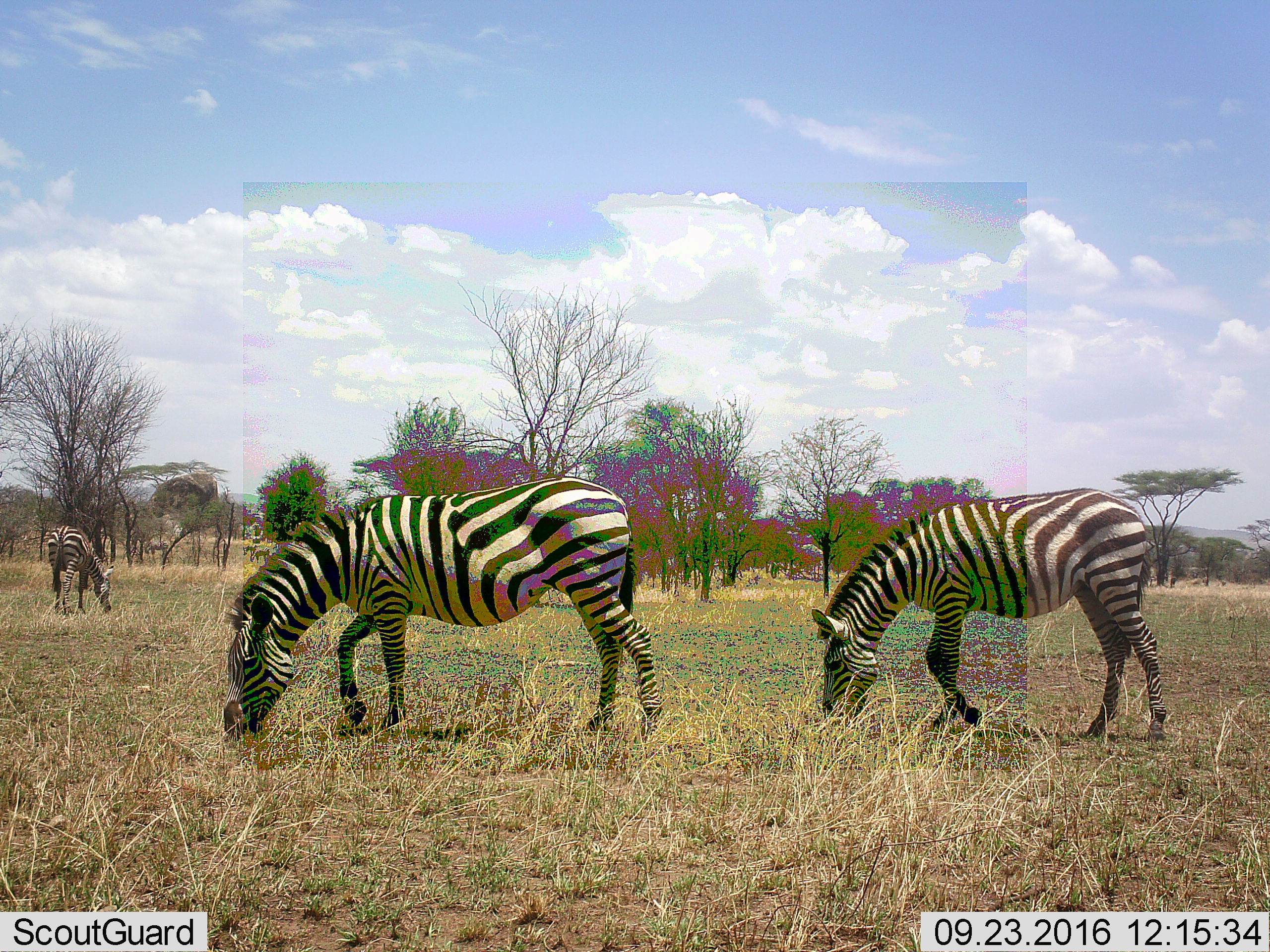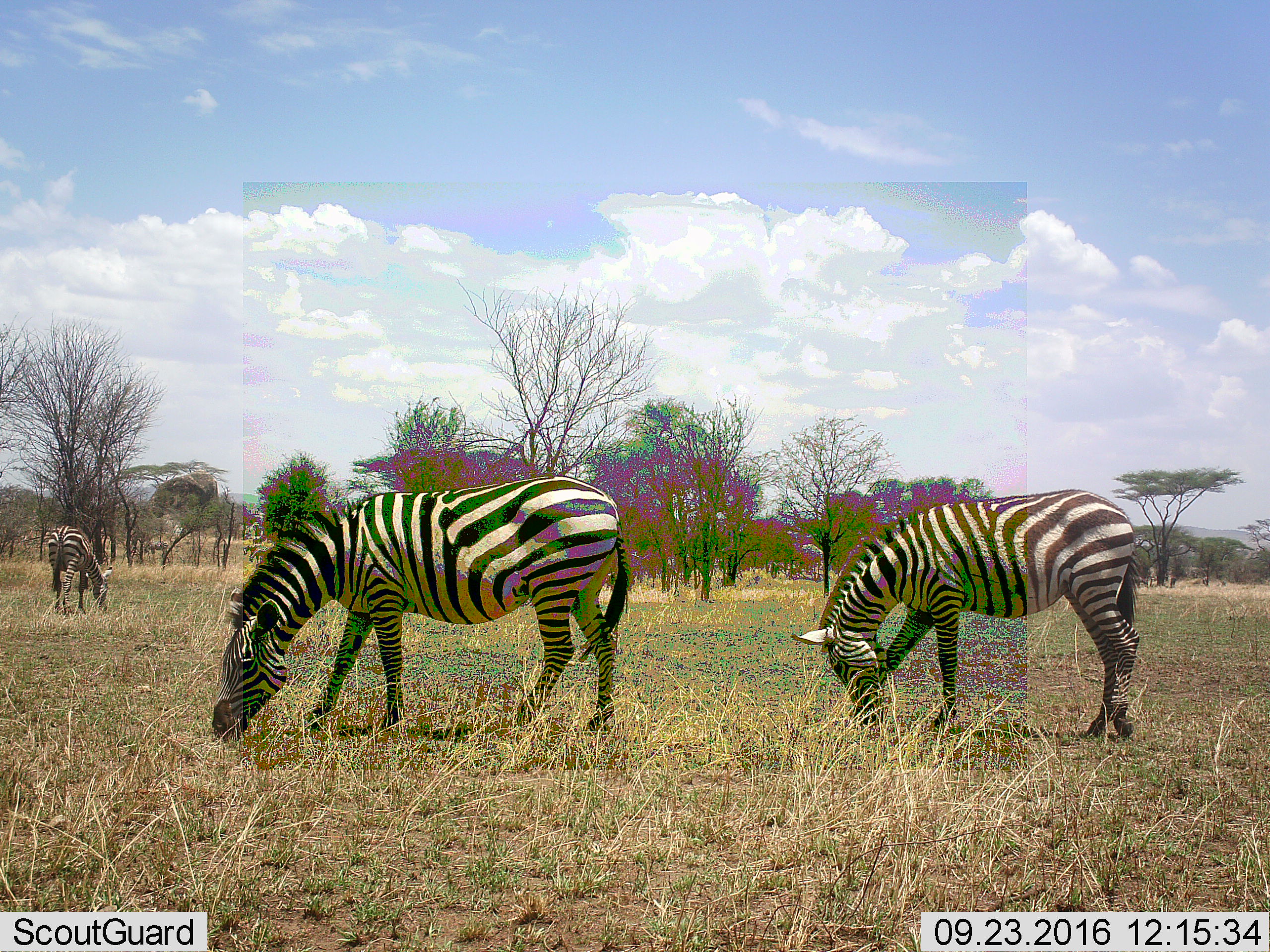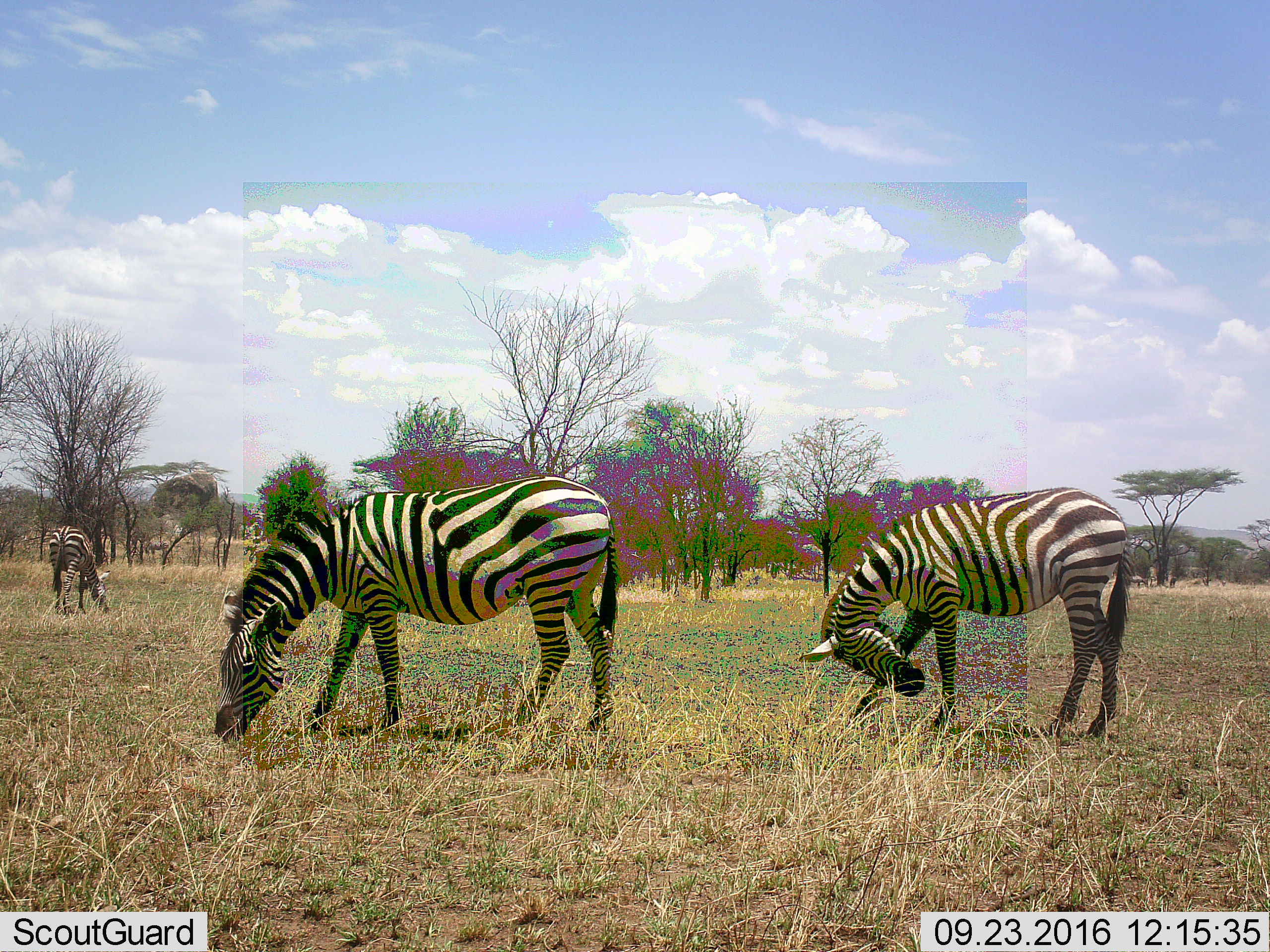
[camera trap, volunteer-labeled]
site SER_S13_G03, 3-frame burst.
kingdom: Animalia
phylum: Chordata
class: Mammalia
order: Perissodactyla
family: Equidae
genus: Equus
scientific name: Equus quagga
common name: plains zebra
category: zebraplains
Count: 3.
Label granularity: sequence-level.